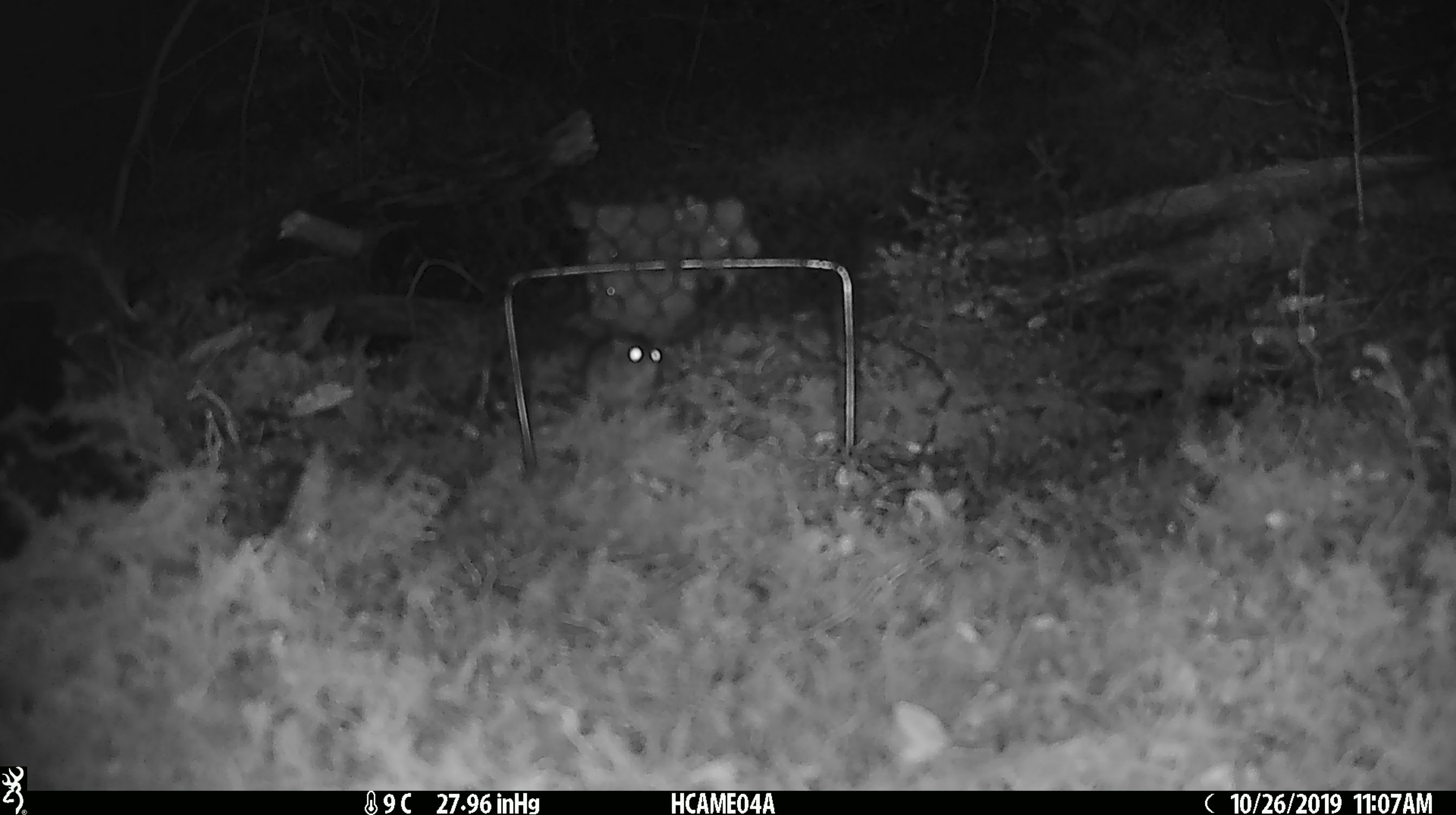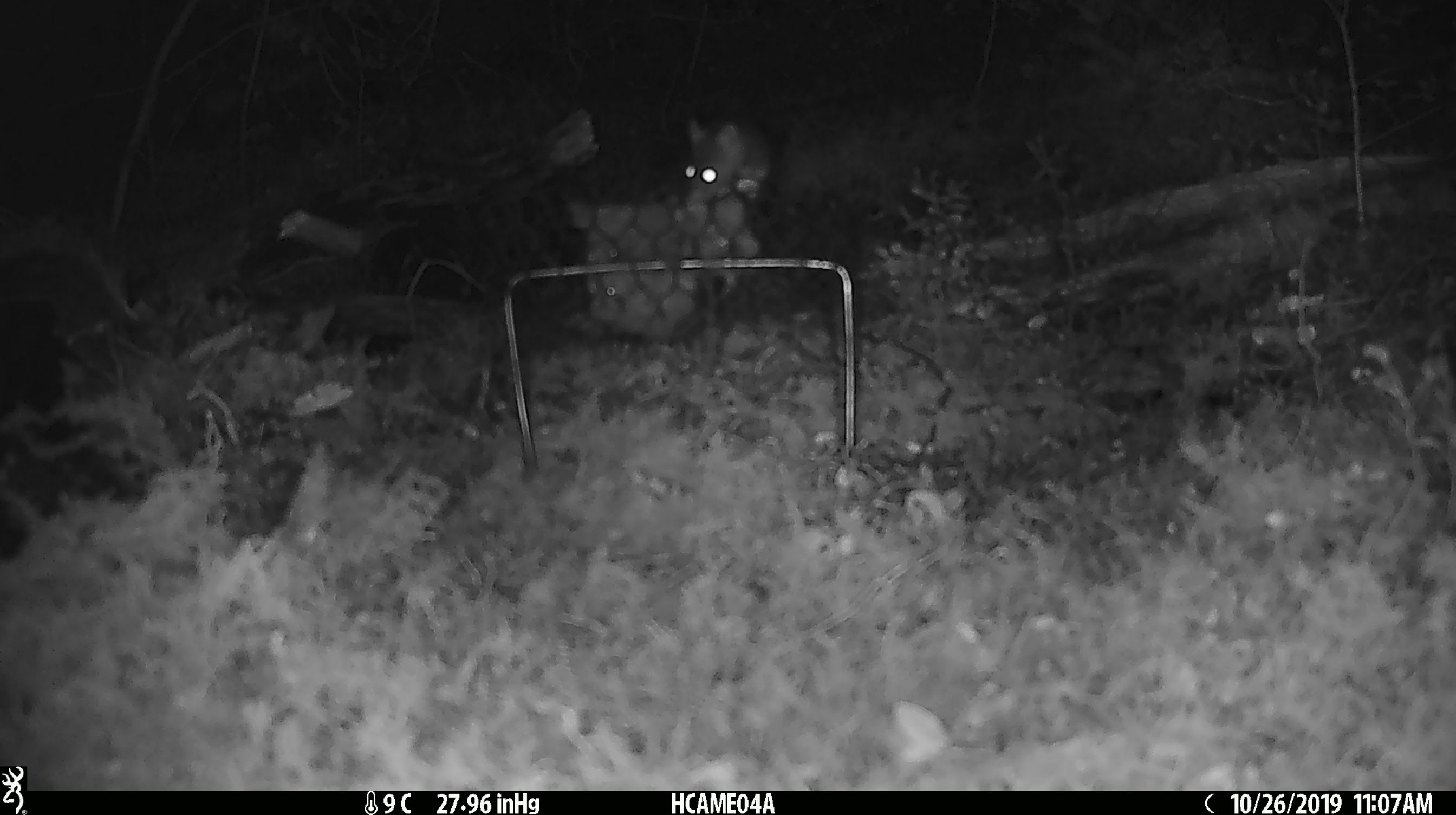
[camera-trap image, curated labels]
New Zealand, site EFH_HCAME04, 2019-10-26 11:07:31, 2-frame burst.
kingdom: Animalia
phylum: Chordata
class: Mammalia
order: Rodentia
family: Muridae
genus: Mus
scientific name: Mus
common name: mouse